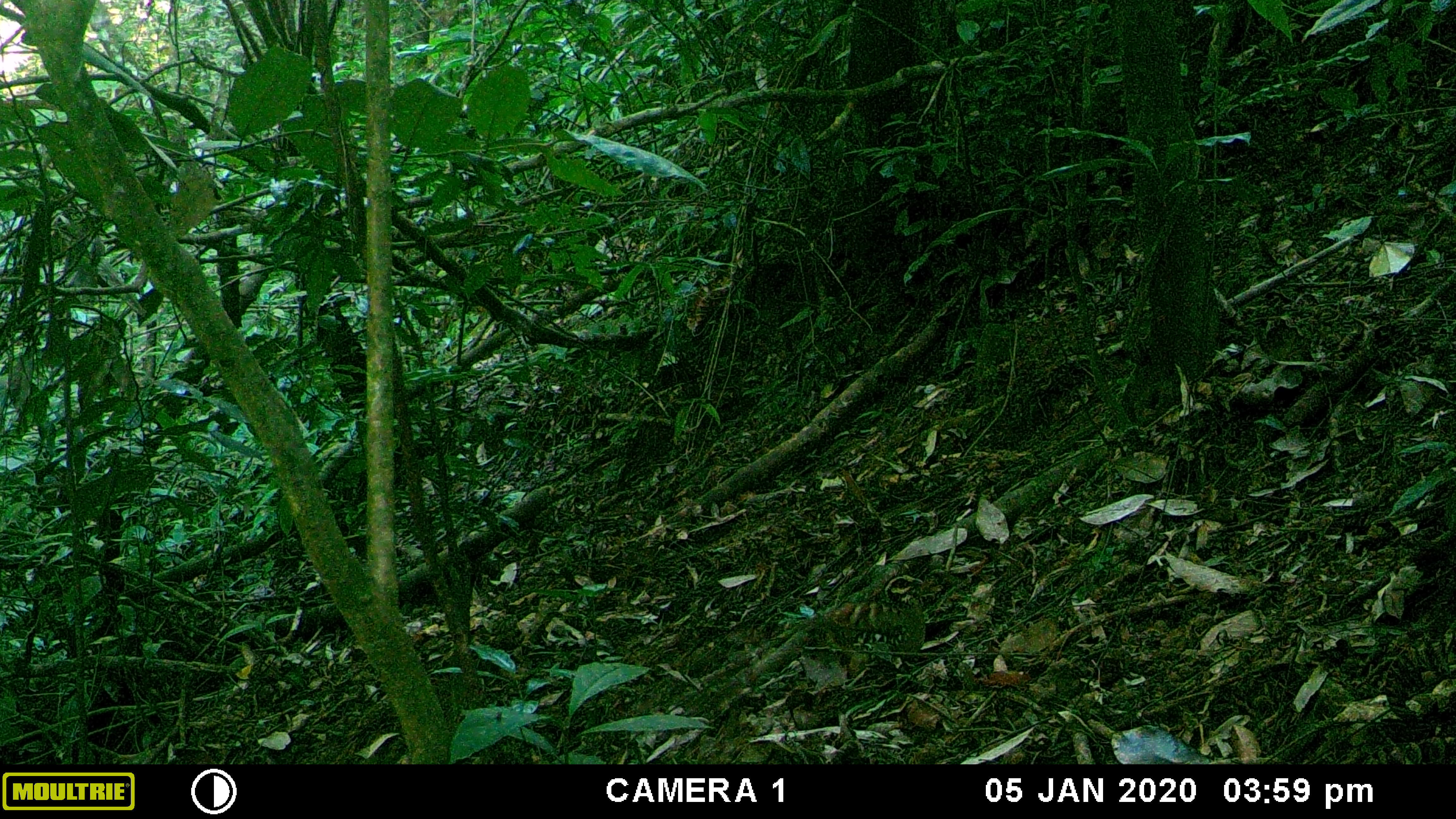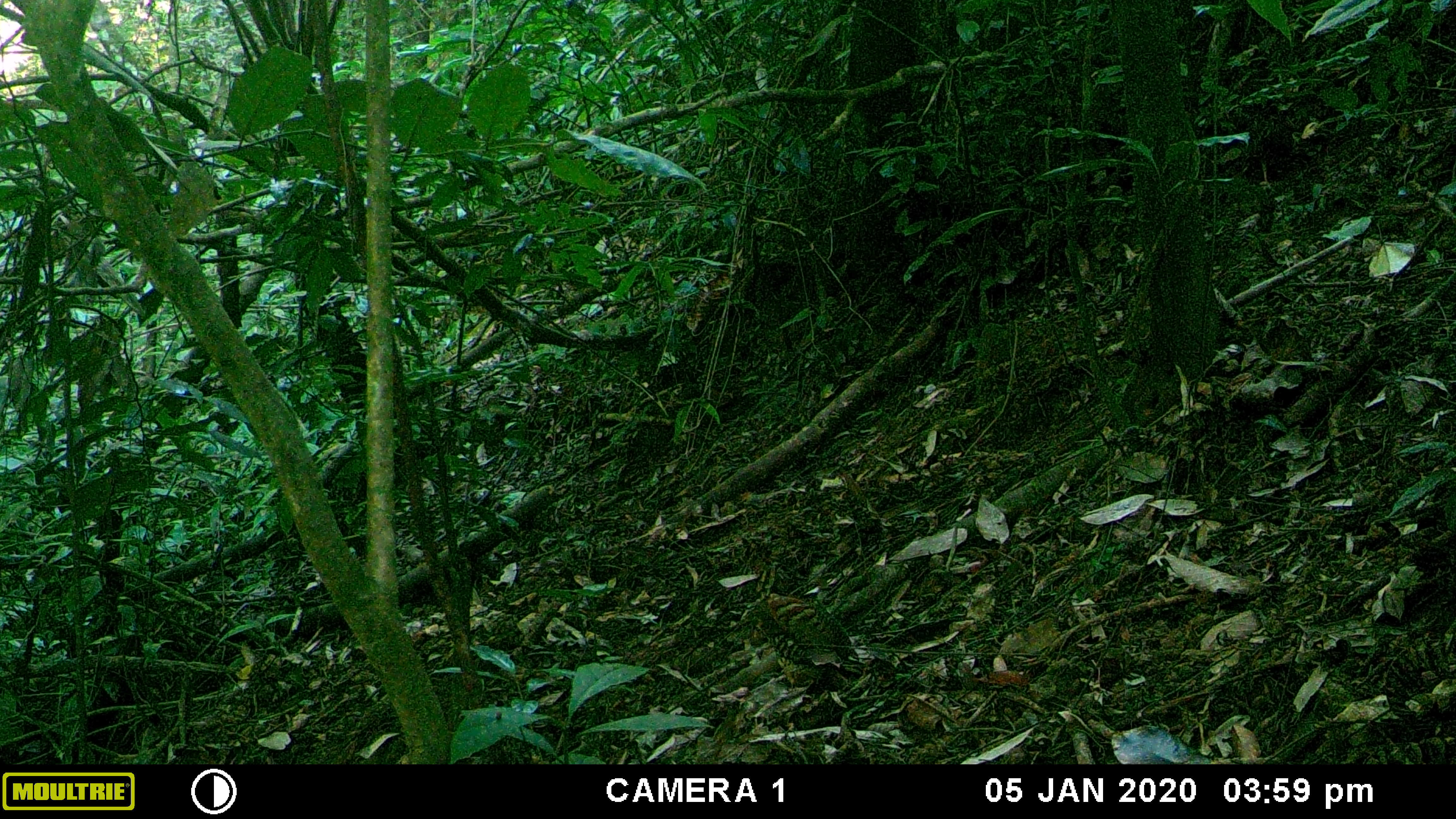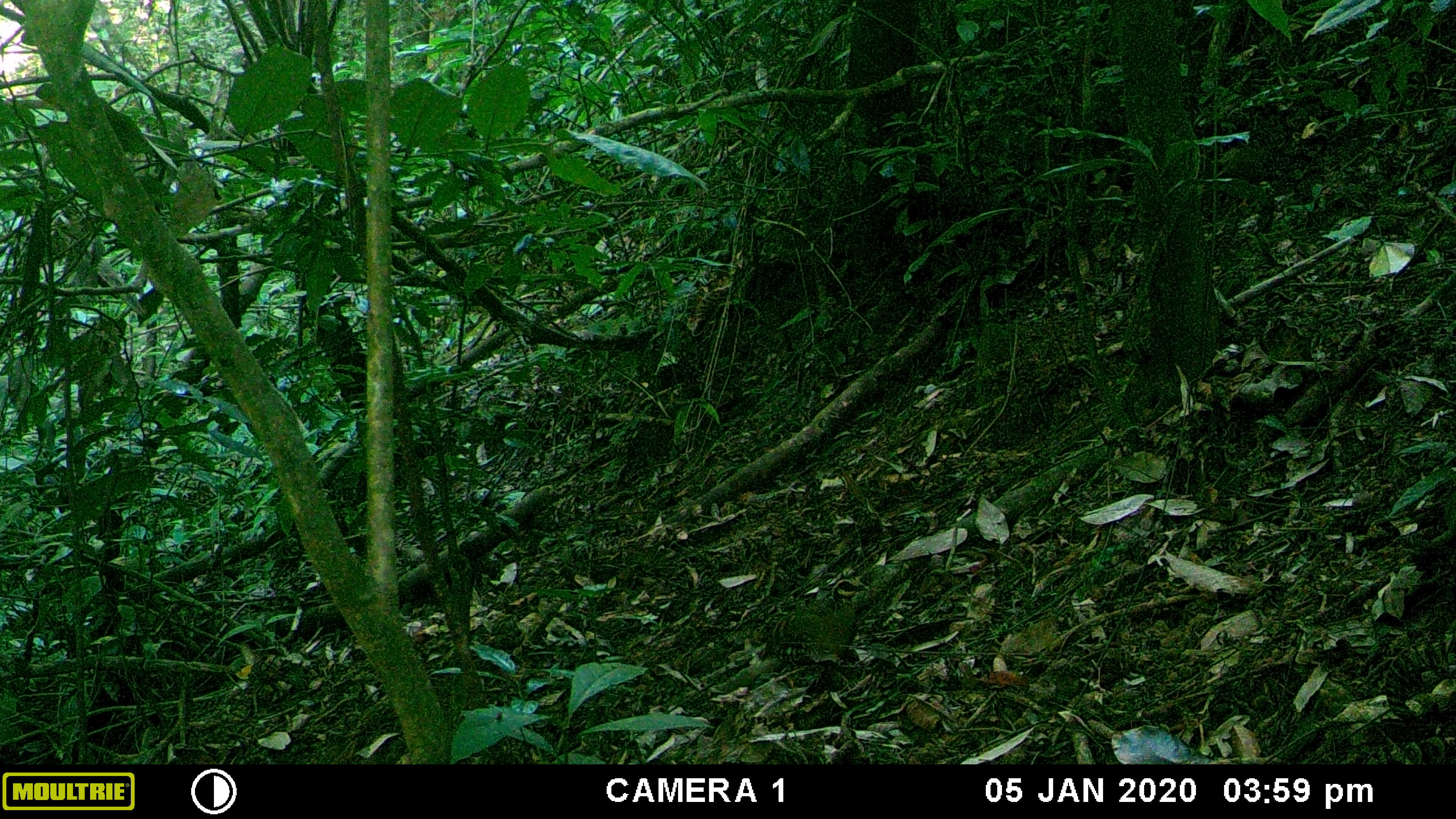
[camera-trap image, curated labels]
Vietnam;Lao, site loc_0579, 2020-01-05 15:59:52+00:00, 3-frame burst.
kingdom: Animalia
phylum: Chordata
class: Aves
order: Galliformes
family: Phasianidae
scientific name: Phasianidae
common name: partridge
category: unidentified partridge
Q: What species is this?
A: Unidentified partridge (partridge) (Phasianidae).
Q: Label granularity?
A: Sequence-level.